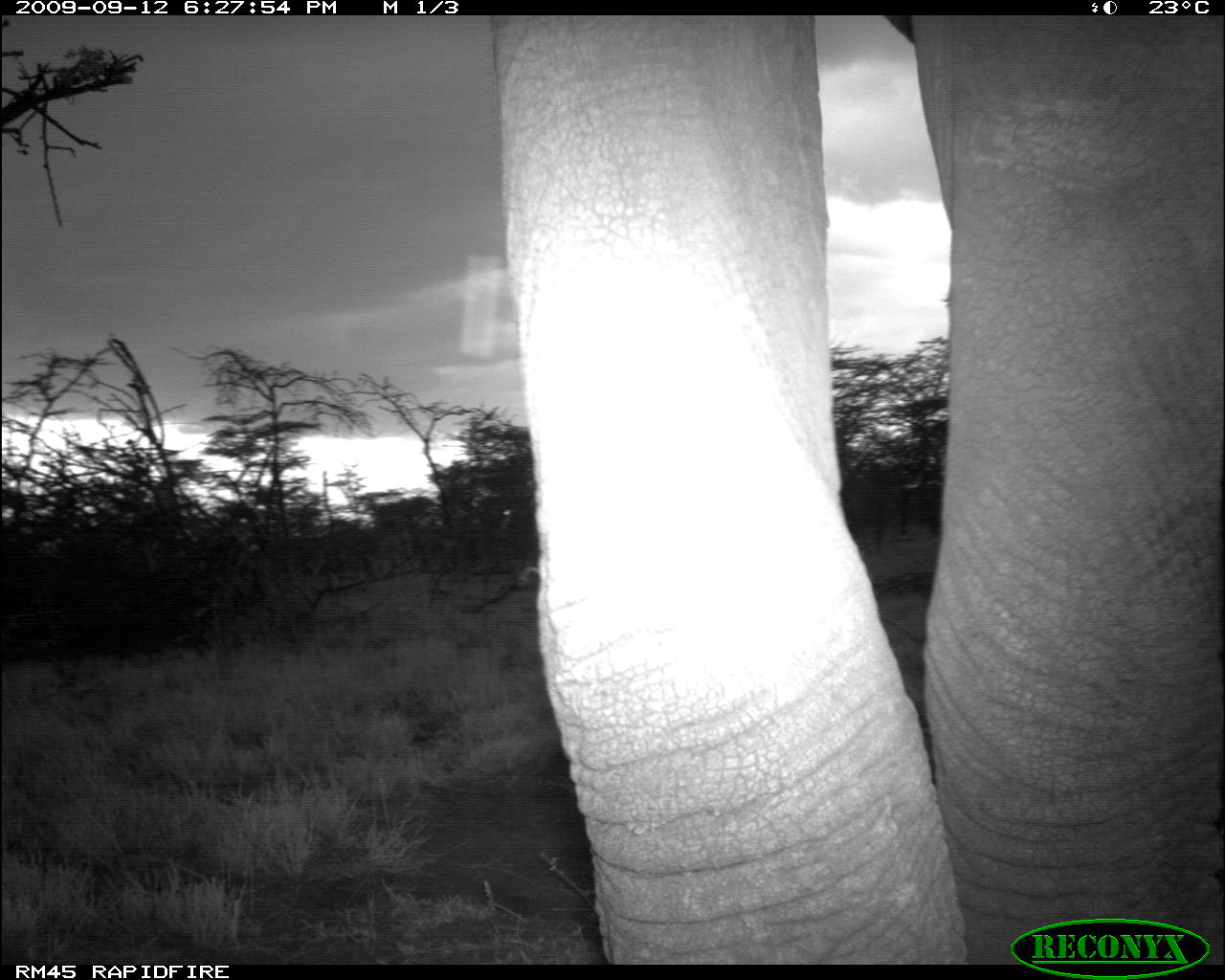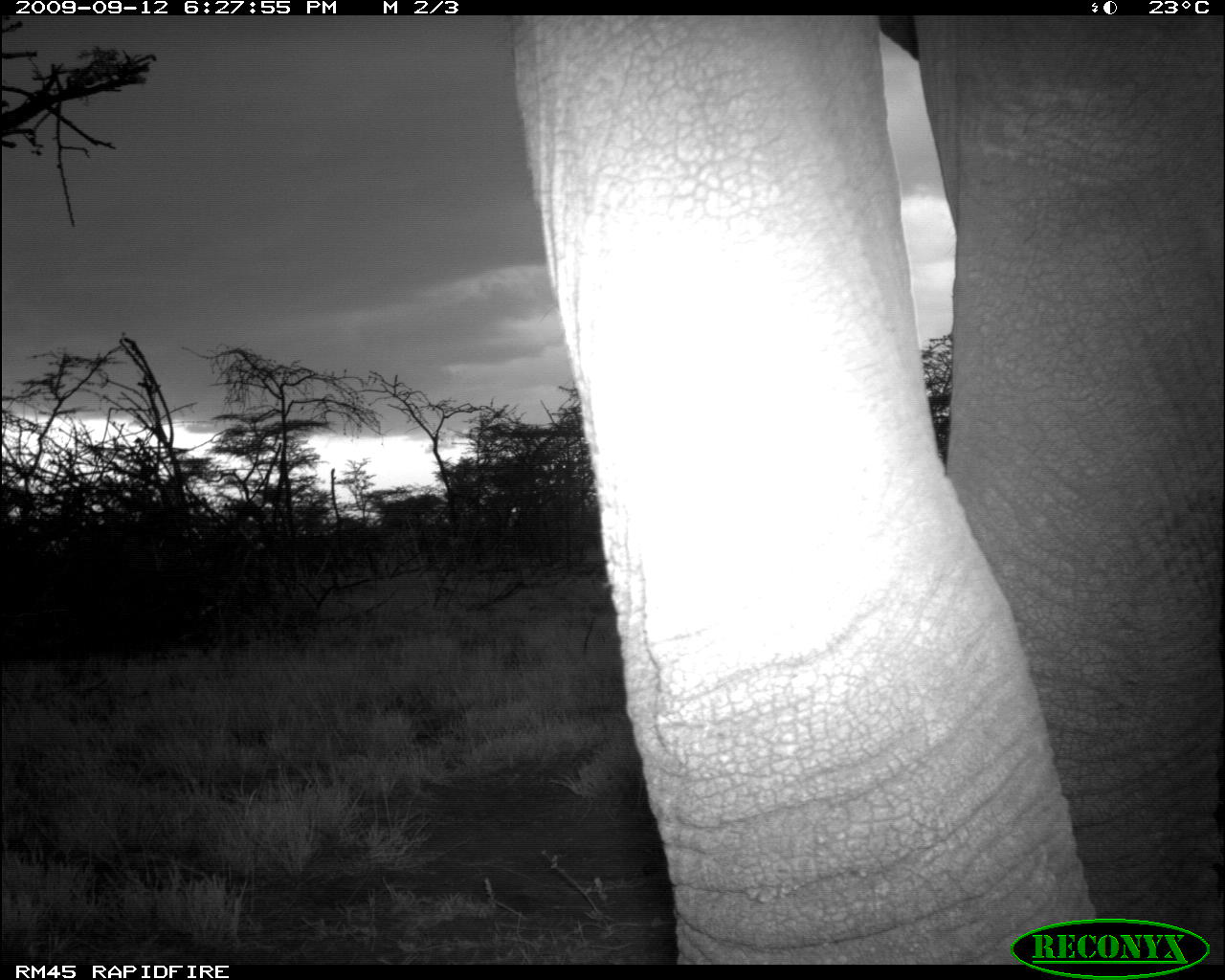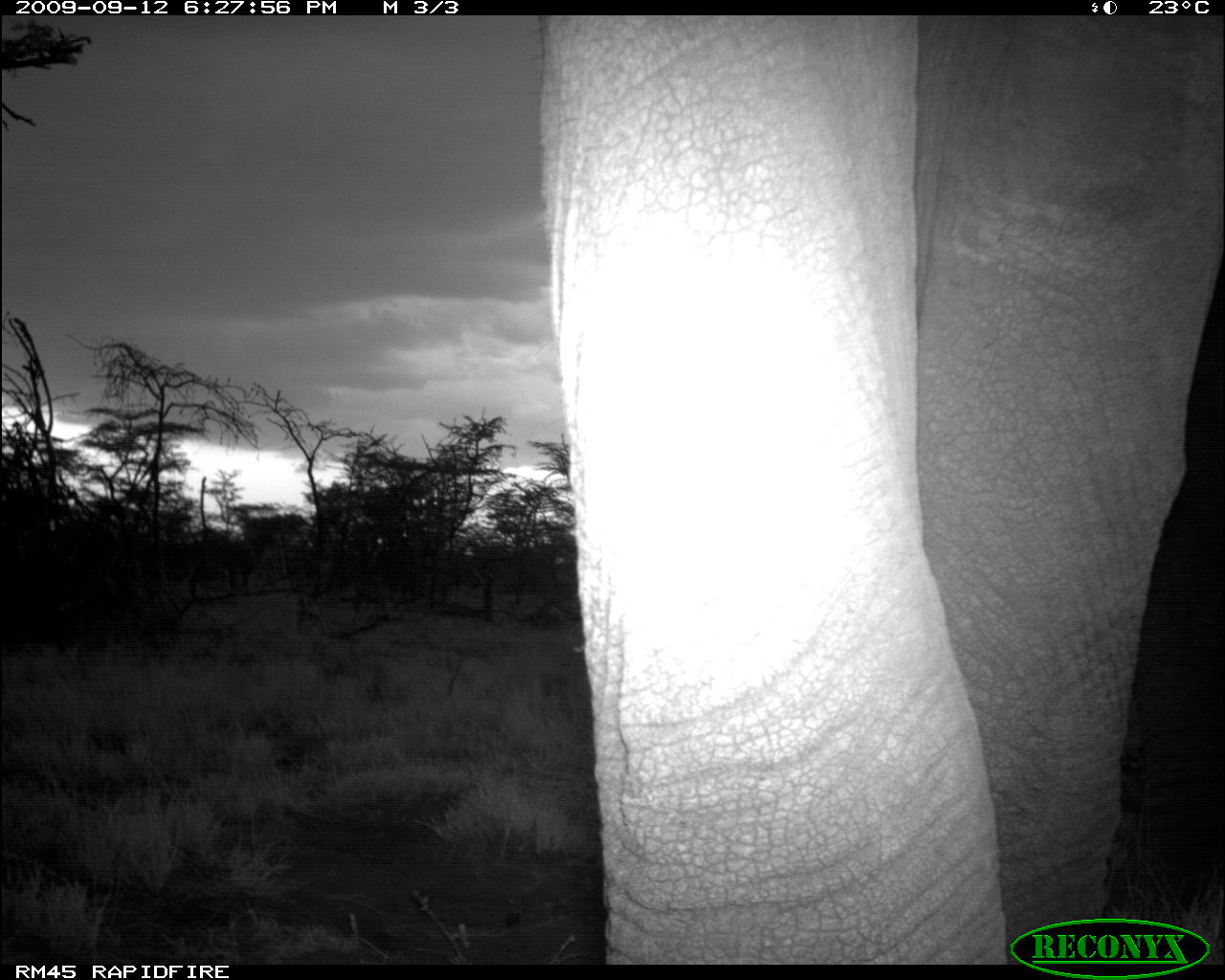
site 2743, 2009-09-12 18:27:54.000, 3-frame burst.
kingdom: Animalia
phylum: Chordata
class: Mammalia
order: Proboscidea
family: Elephantidae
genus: Loxodonta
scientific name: Loxodonta africana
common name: african bush elephant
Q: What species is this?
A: Loxodonta africana (african bush elephant).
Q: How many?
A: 1.